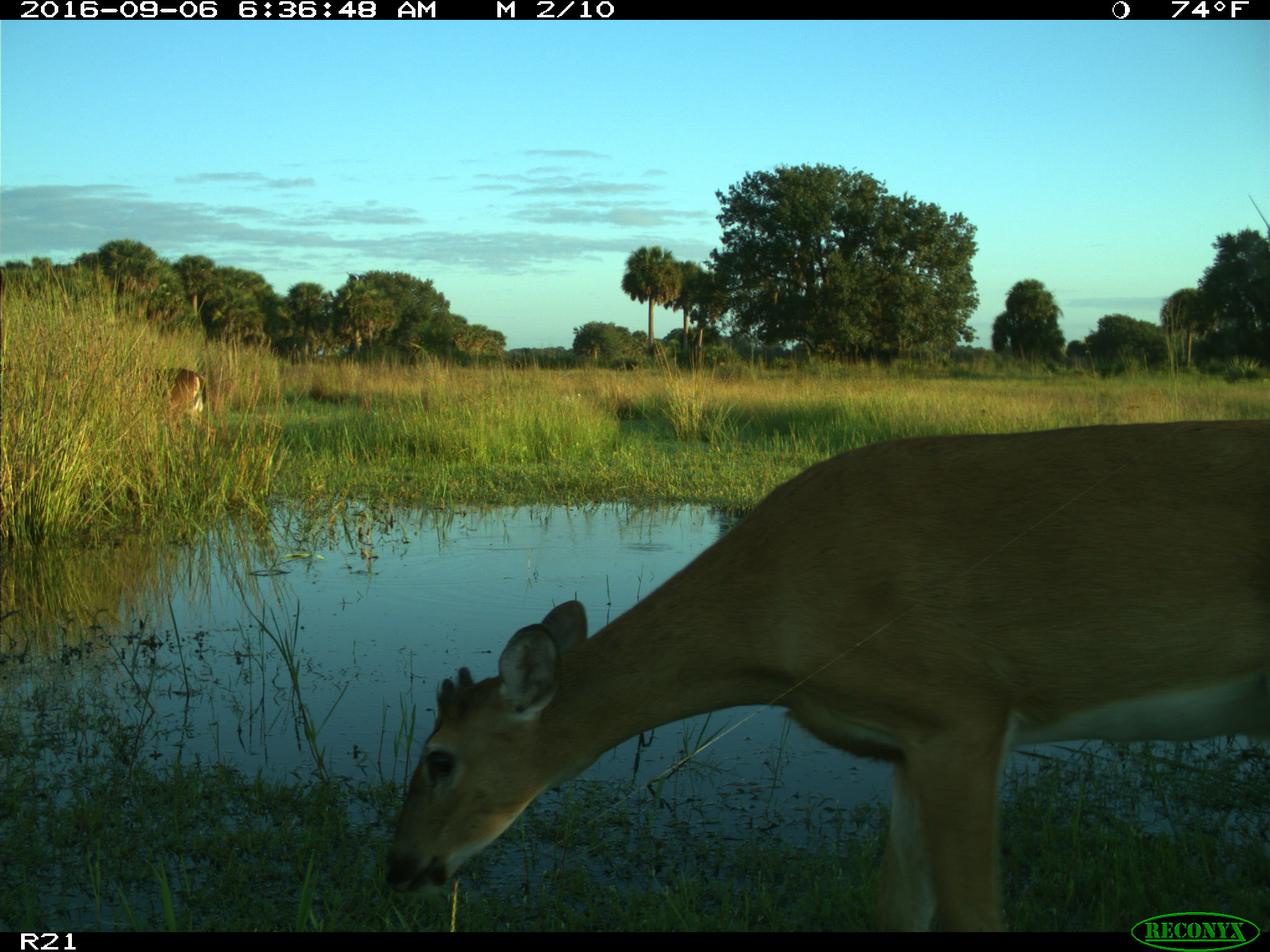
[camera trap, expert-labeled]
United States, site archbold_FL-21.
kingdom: Animalia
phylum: Chordata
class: Mammalia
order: Artiodactyla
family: Cervidae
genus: Odocoileus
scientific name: Odocoileus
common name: deer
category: unidentified deer